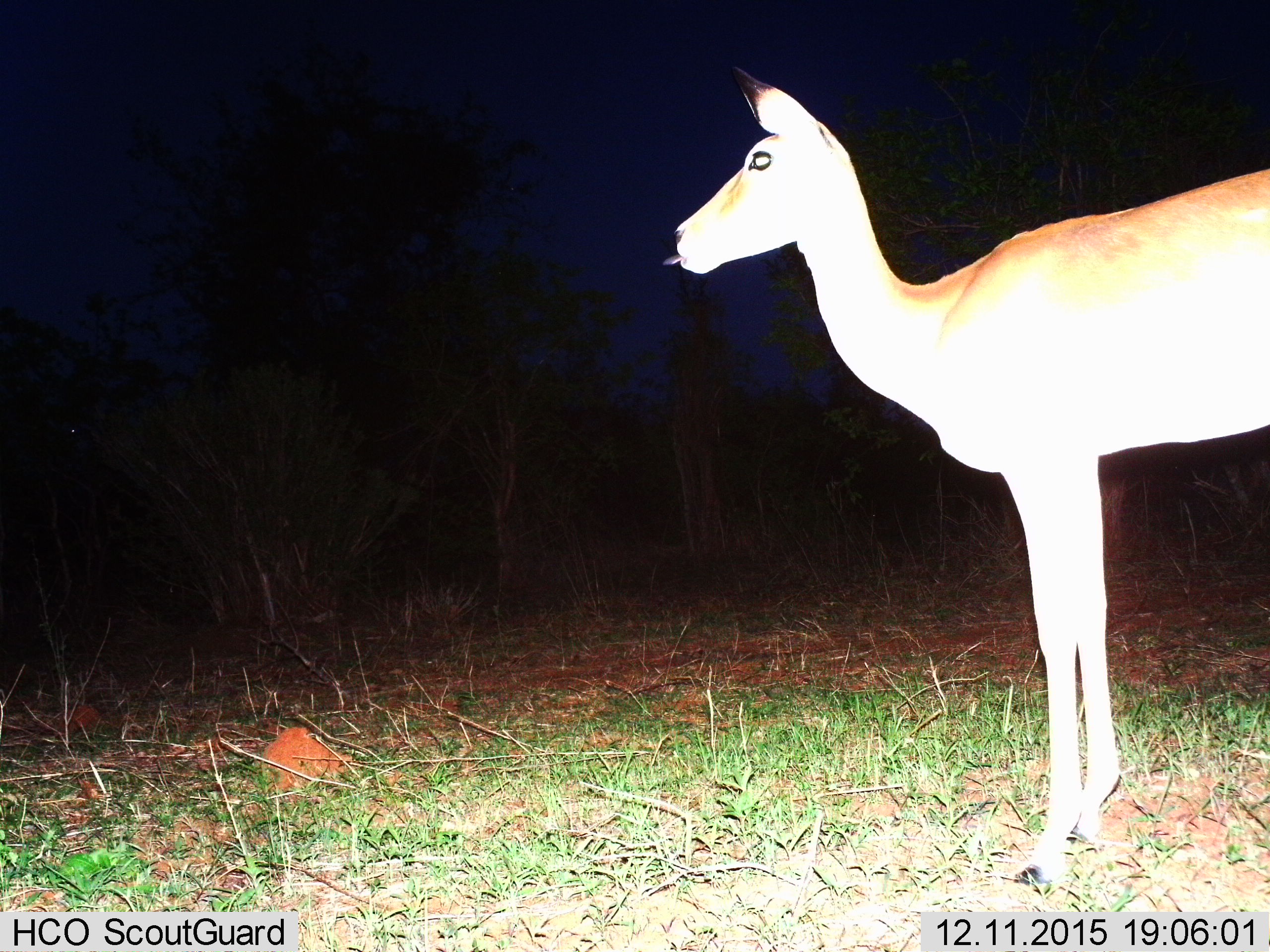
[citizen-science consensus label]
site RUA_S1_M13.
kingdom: Animalia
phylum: Chordata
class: Mammalia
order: Artiodactyla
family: Bovidae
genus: Aepyceros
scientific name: Aepyceros melampus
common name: impala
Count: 1.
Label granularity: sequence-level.